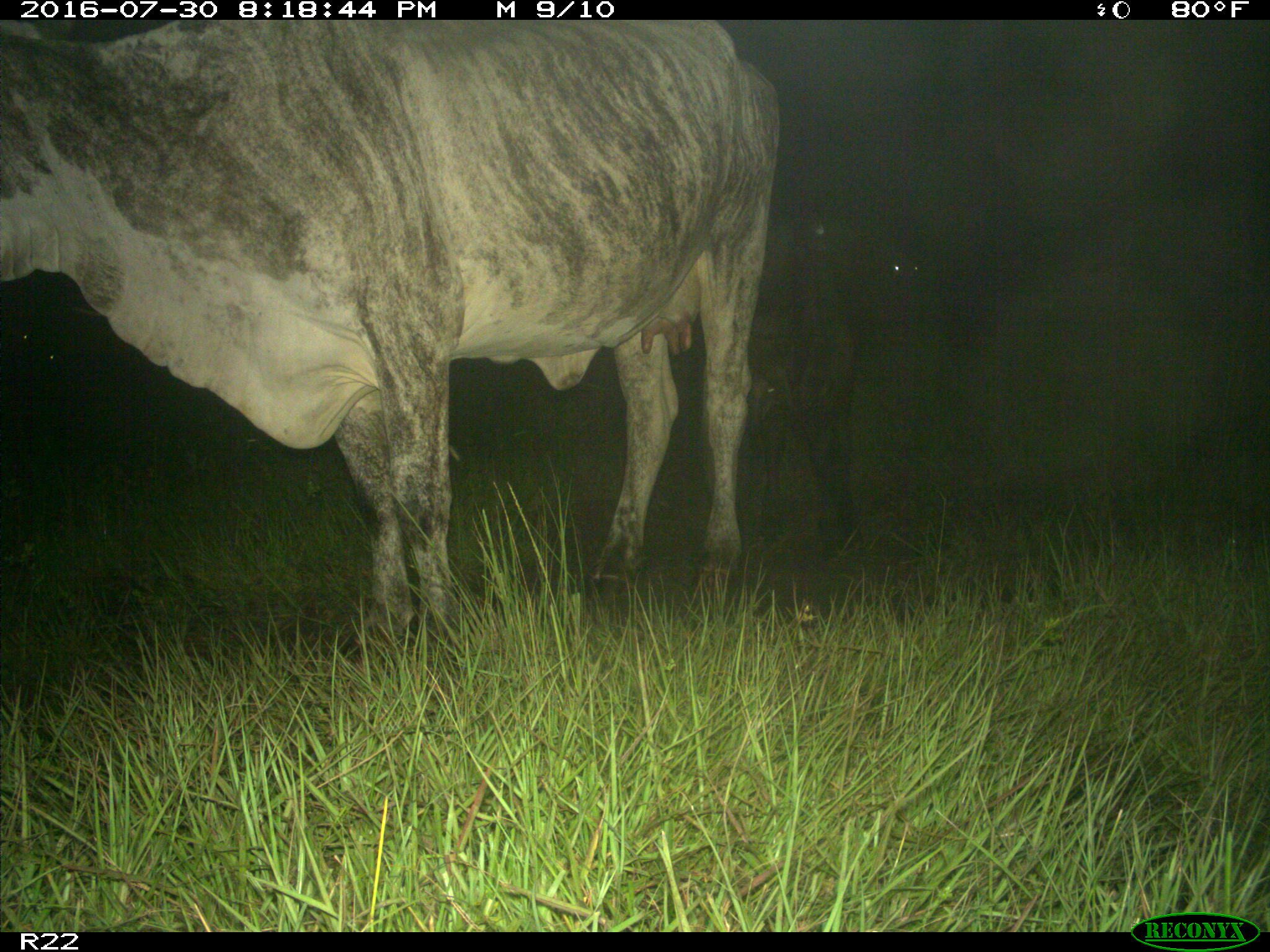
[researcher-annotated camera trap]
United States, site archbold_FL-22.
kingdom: Animalia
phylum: Chordata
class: Mammalia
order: Artiodactyla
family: Bovidae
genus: Bos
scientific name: Bos taurus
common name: domestic cow